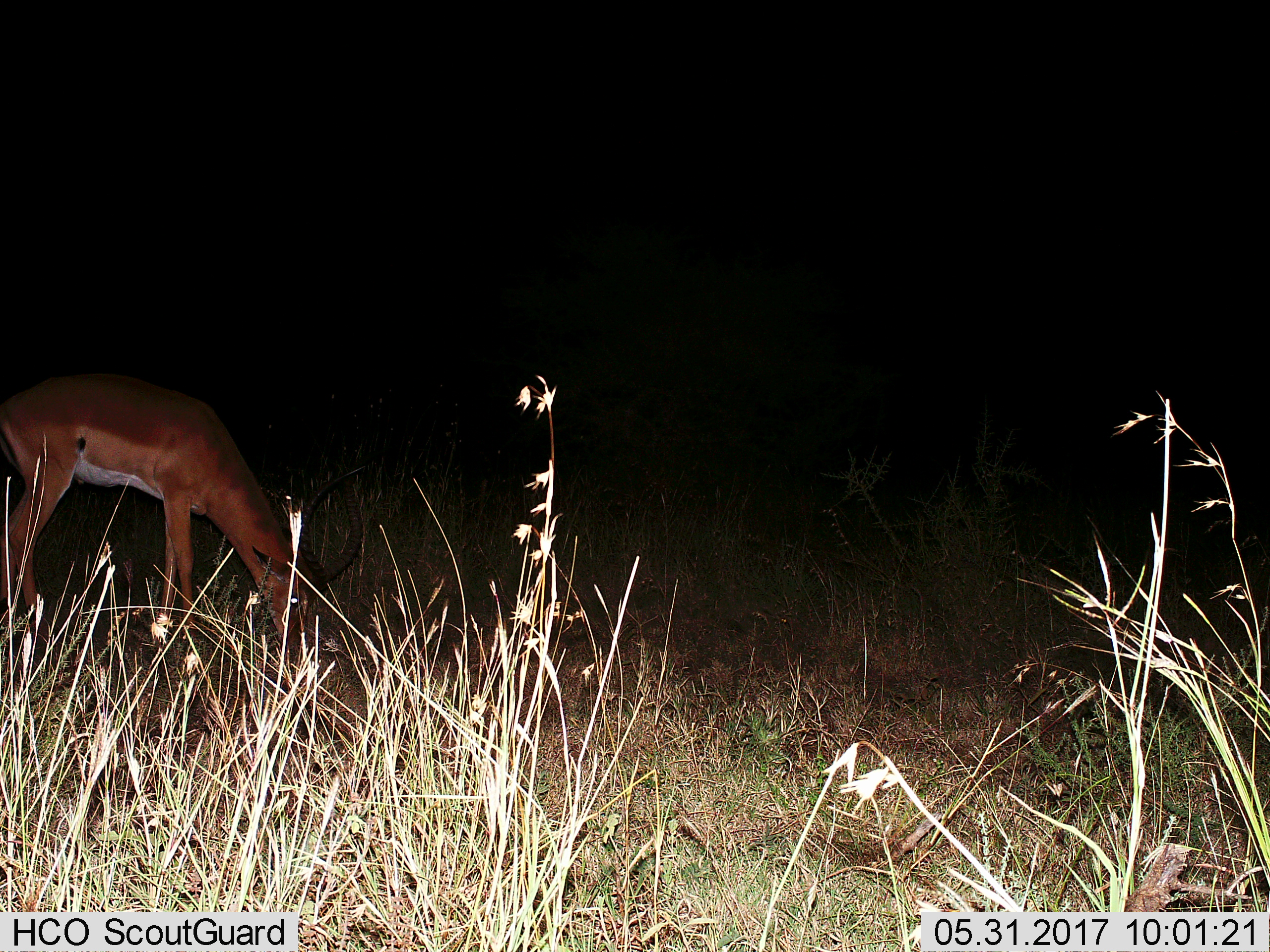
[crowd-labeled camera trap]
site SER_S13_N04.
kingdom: Animalia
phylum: Chordata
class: Mammalia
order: Artiodactyla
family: Bovidae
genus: Aepyceros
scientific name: Aepyceros melampus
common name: impala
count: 1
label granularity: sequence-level